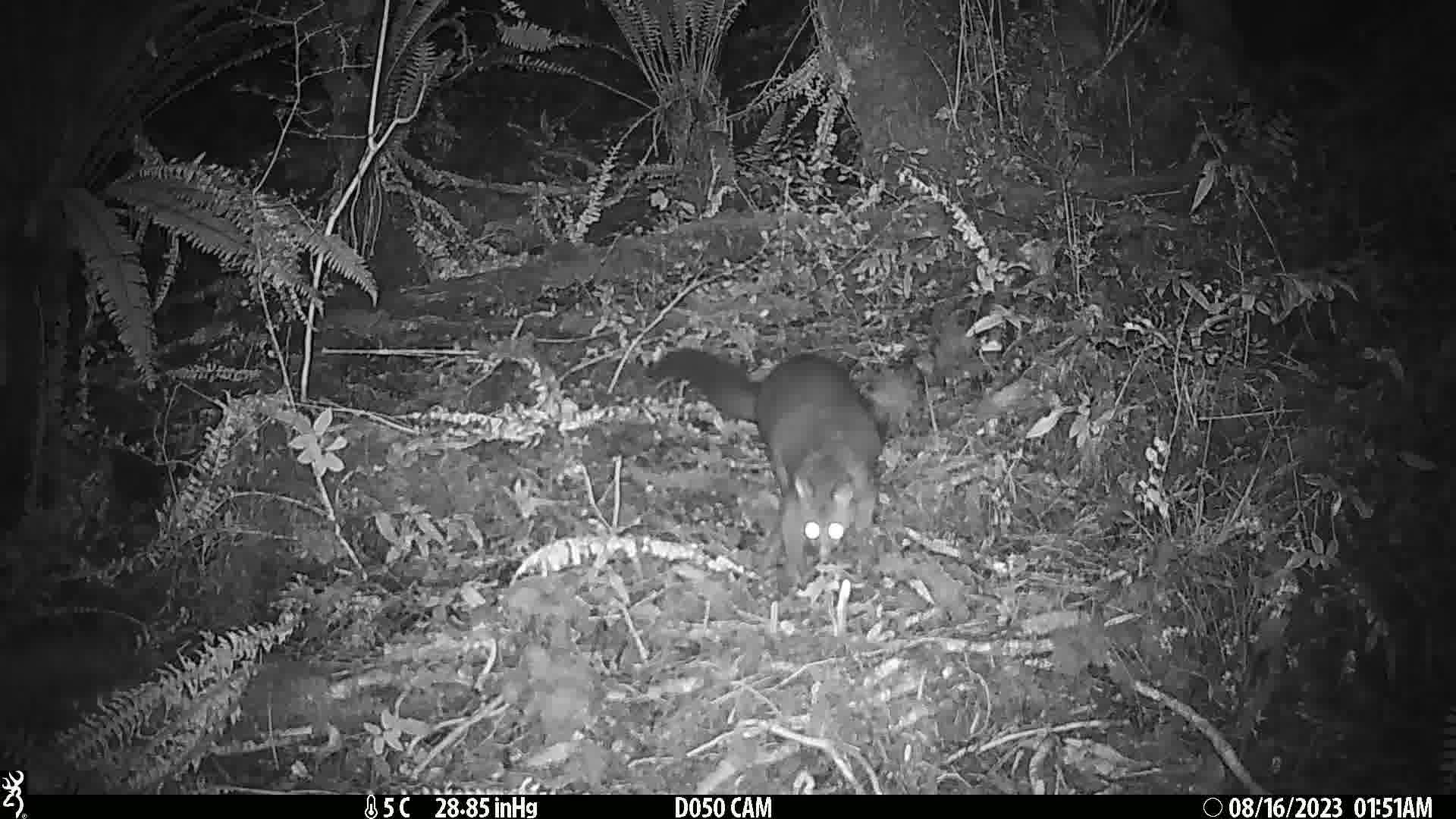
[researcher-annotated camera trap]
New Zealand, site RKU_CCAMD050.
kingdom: Animalia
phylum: Chordata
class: Mammalia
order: Diprotodontia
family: Phalangeridae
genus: Trichosurus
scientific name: Trichosurus vulpecula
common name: common brushtail possum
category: possum